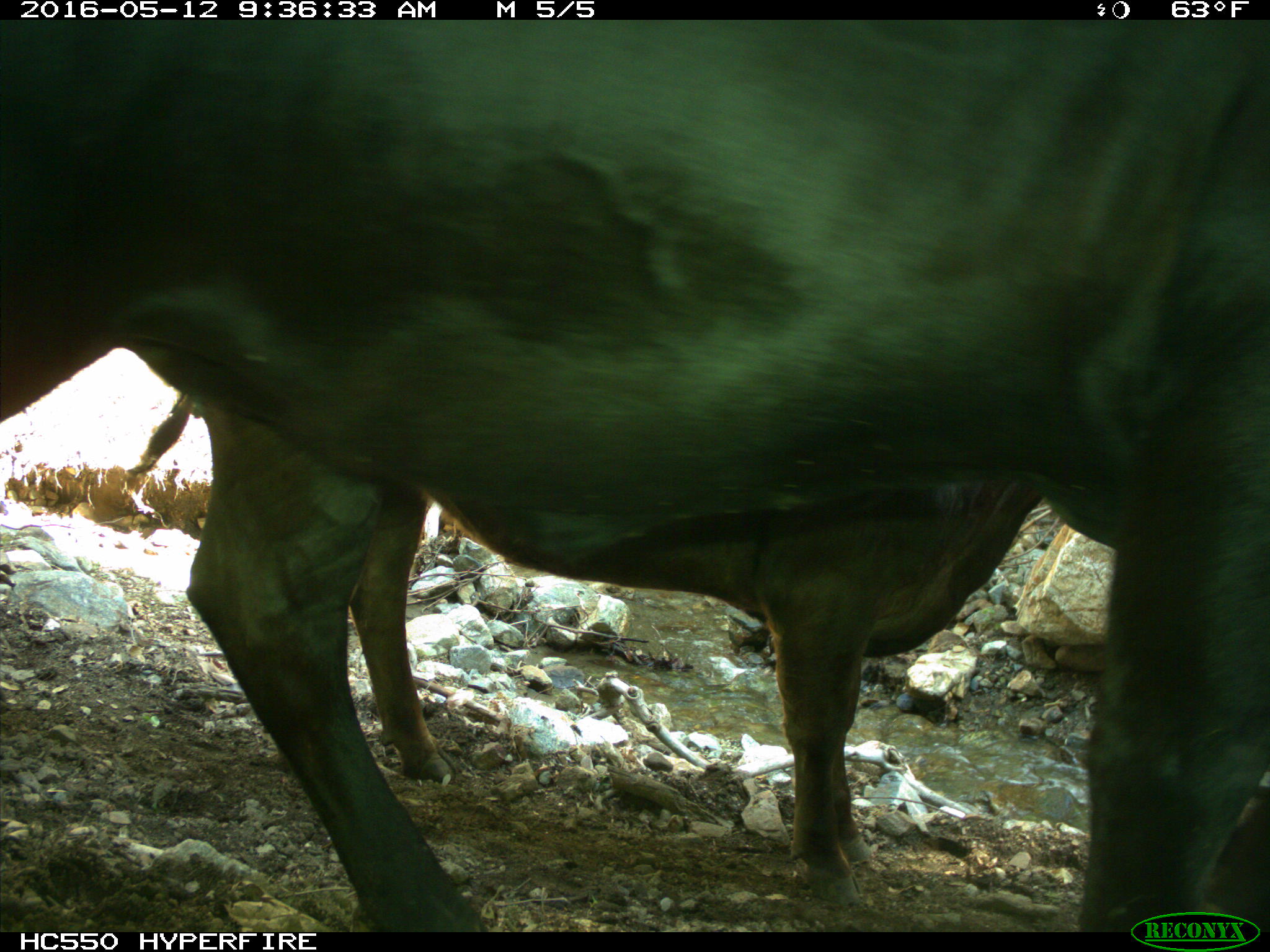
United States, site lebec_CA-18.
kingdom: Animalia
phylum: Chordata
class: Mammalia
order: Artiodactyla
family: Bovidae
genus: Bos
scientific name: Bos taurus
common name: domestic cow